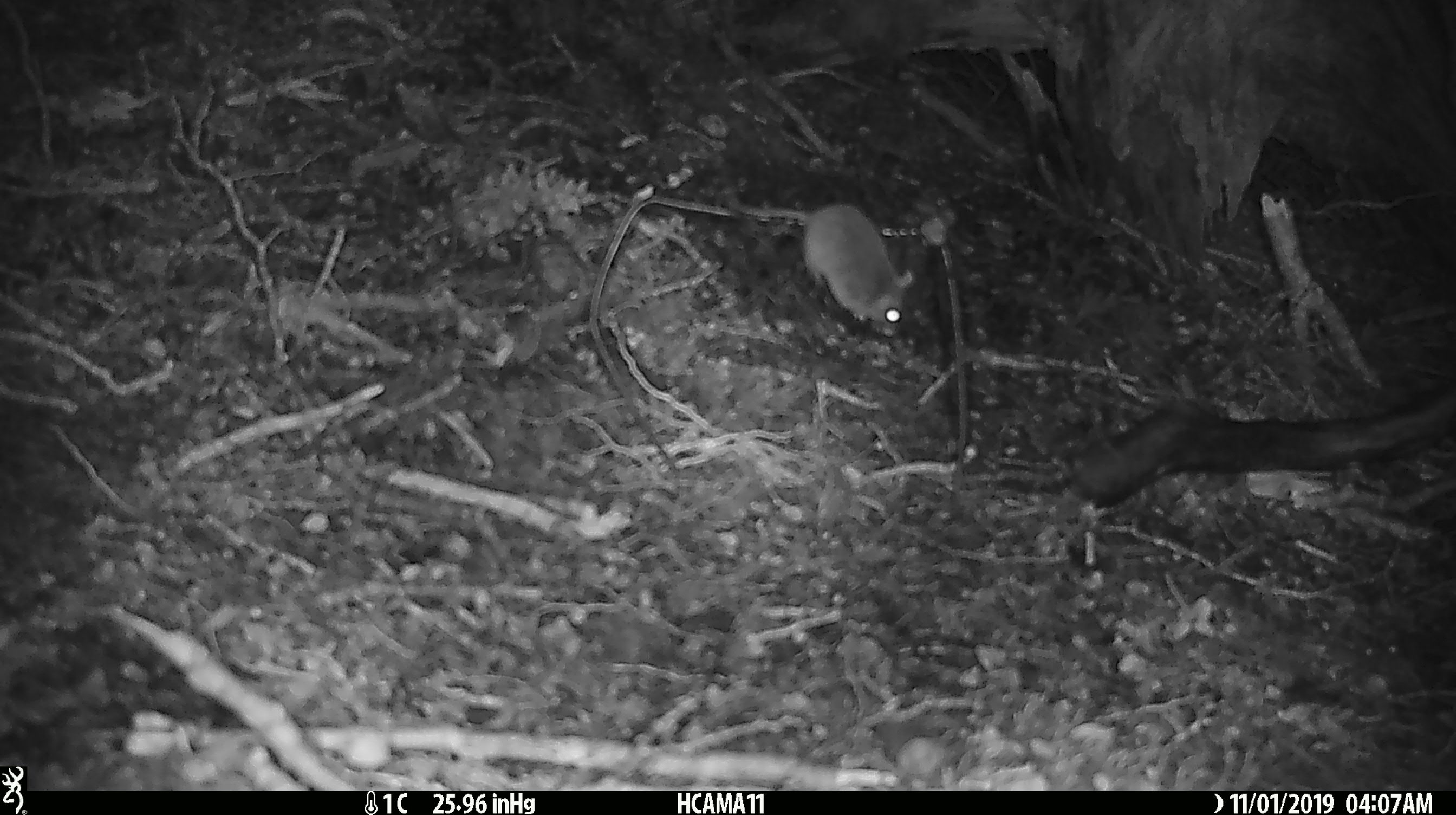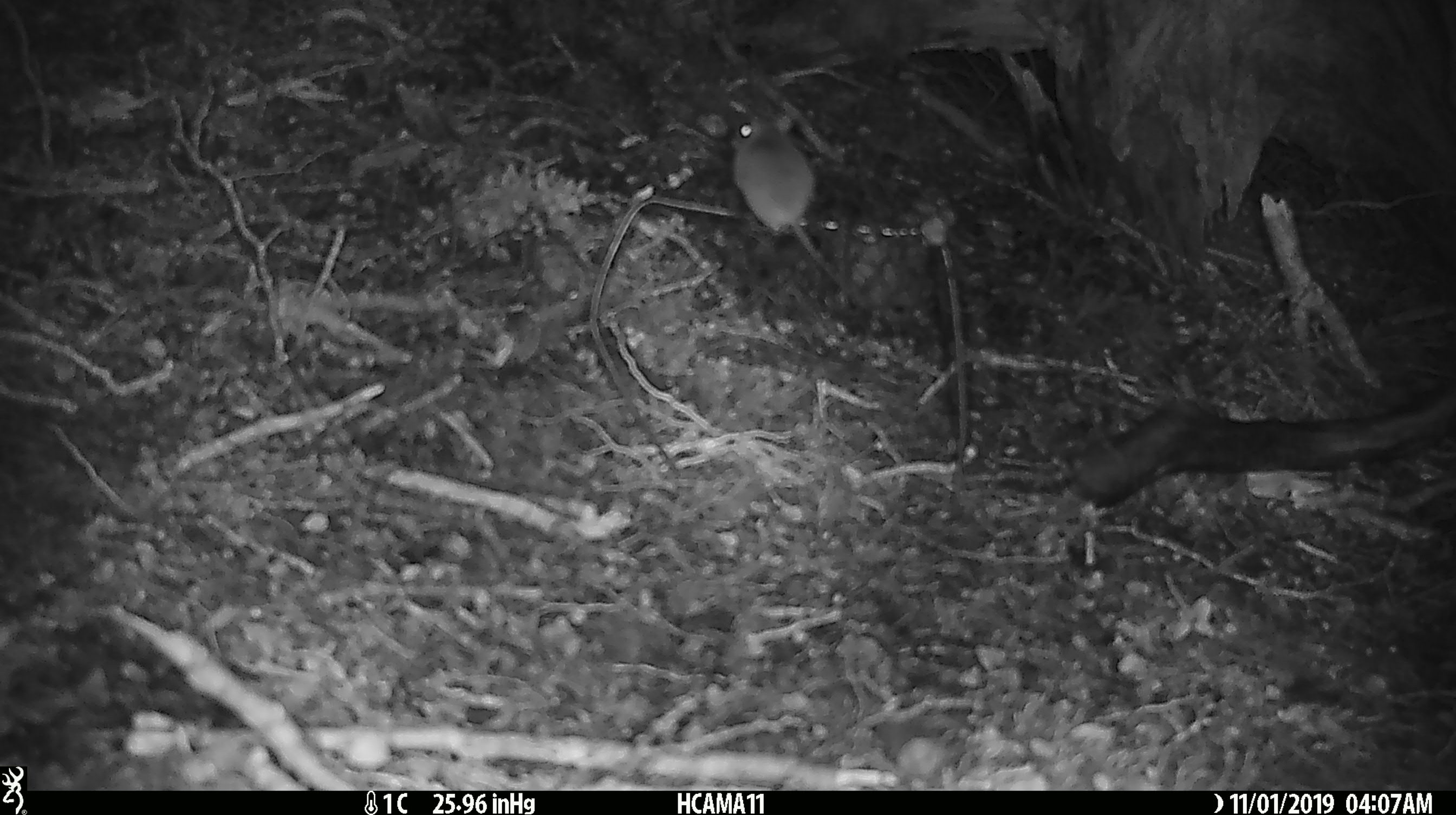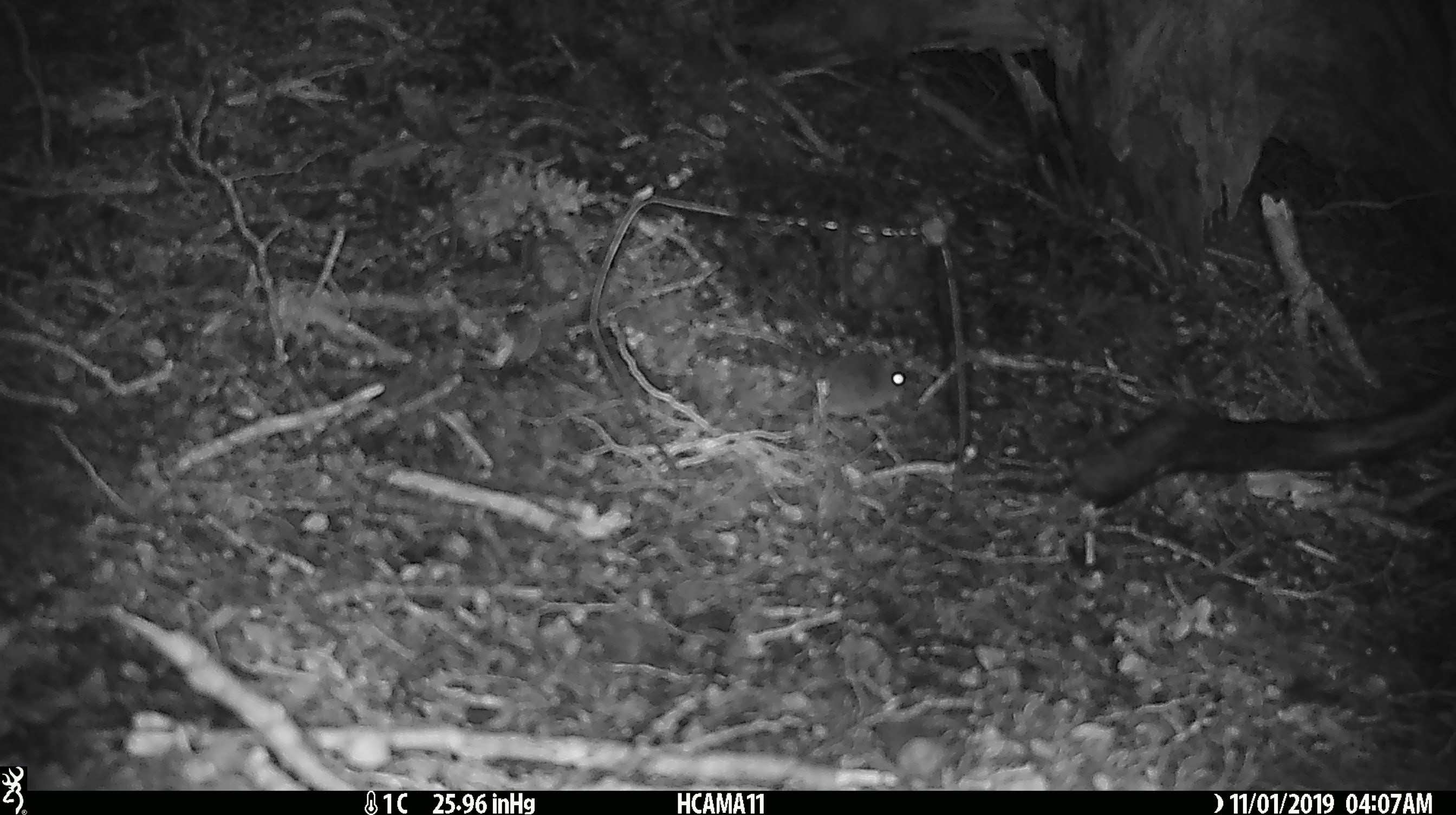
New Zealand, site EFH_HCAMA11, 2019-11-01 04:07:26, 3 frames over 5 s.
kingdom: Animalia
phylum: Chordata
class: Mammalia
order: Rodentia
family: Muridae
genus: Mus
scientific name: Mus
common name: mouse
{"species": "mouse (Mus)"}